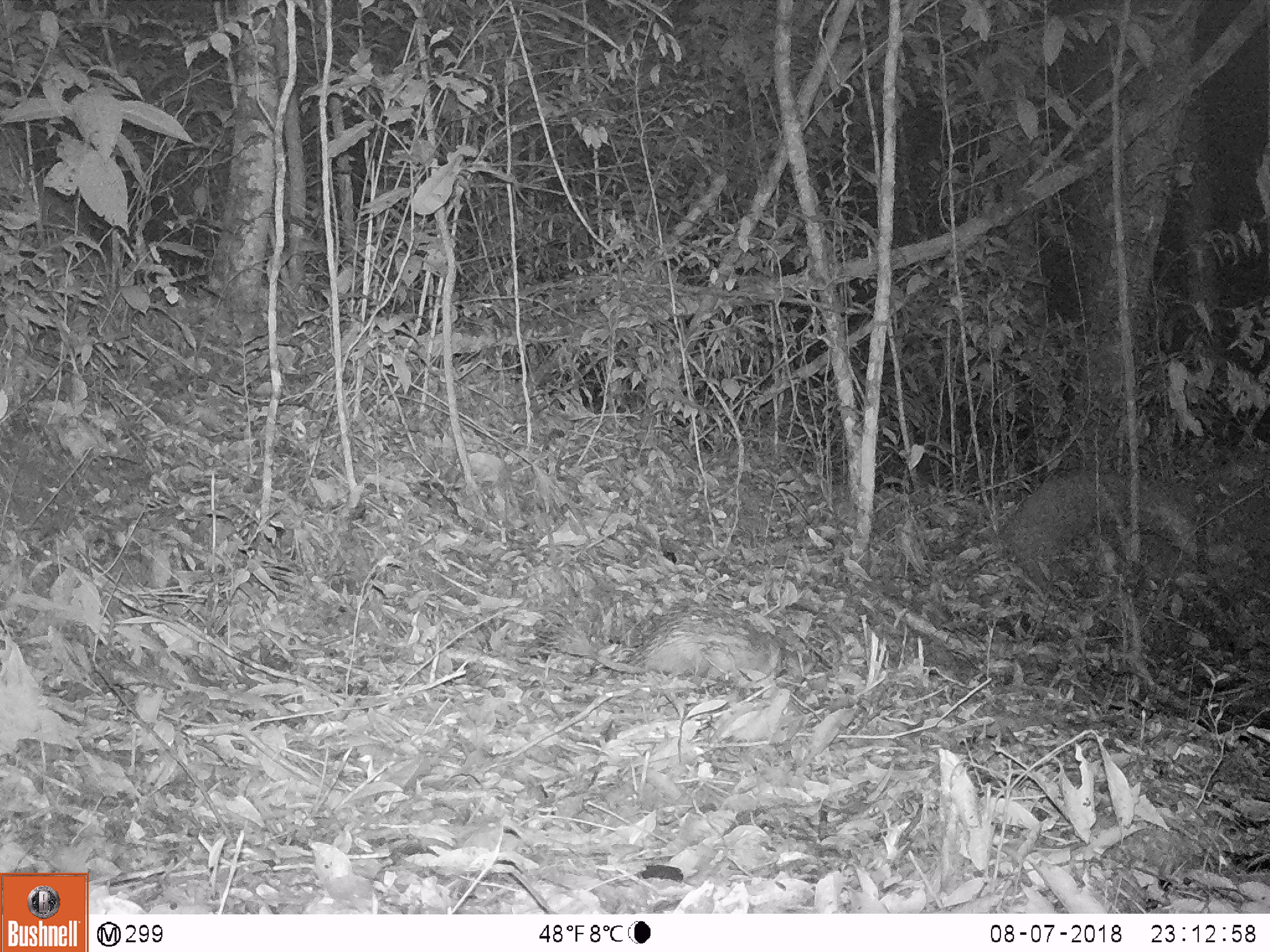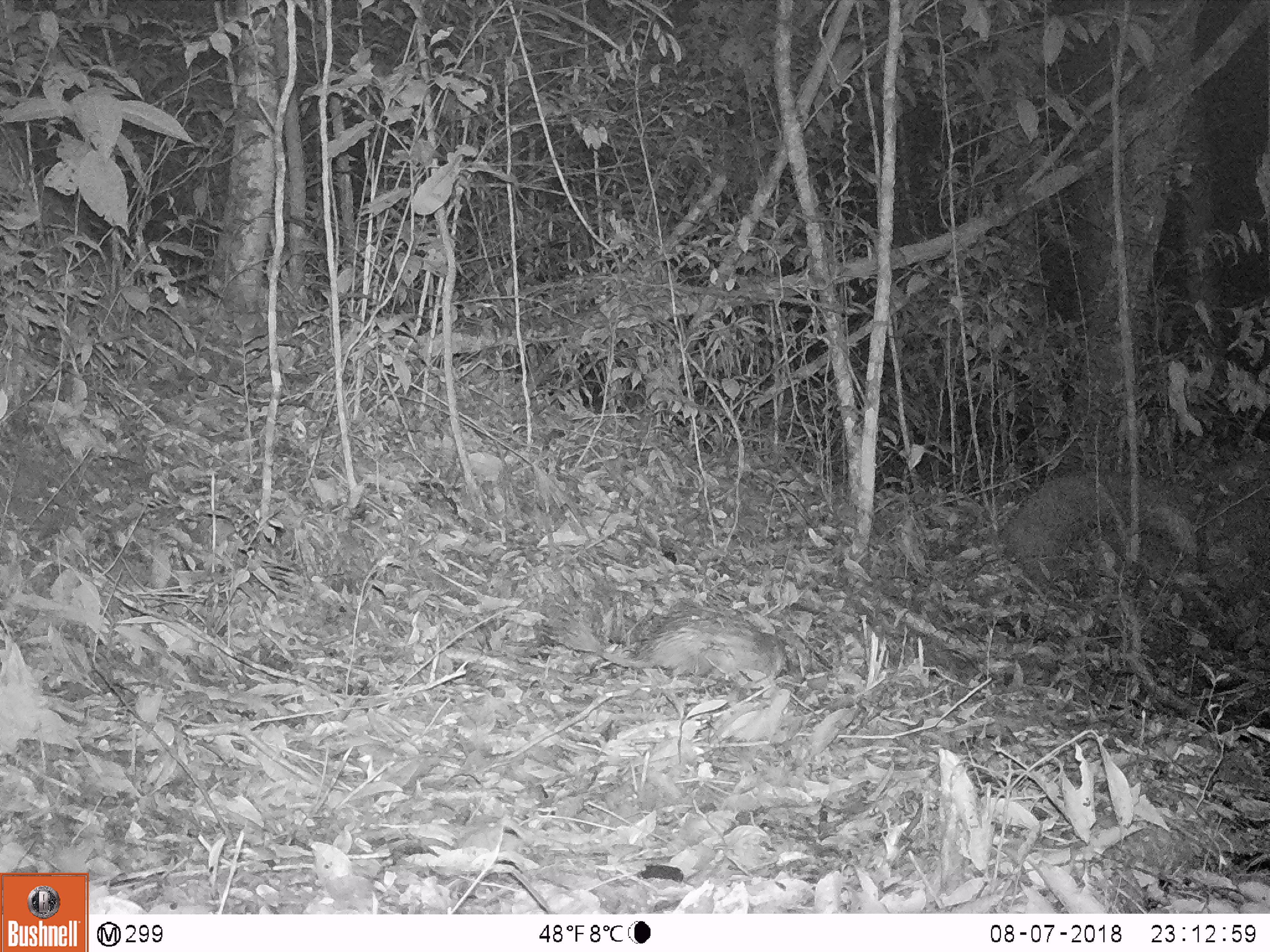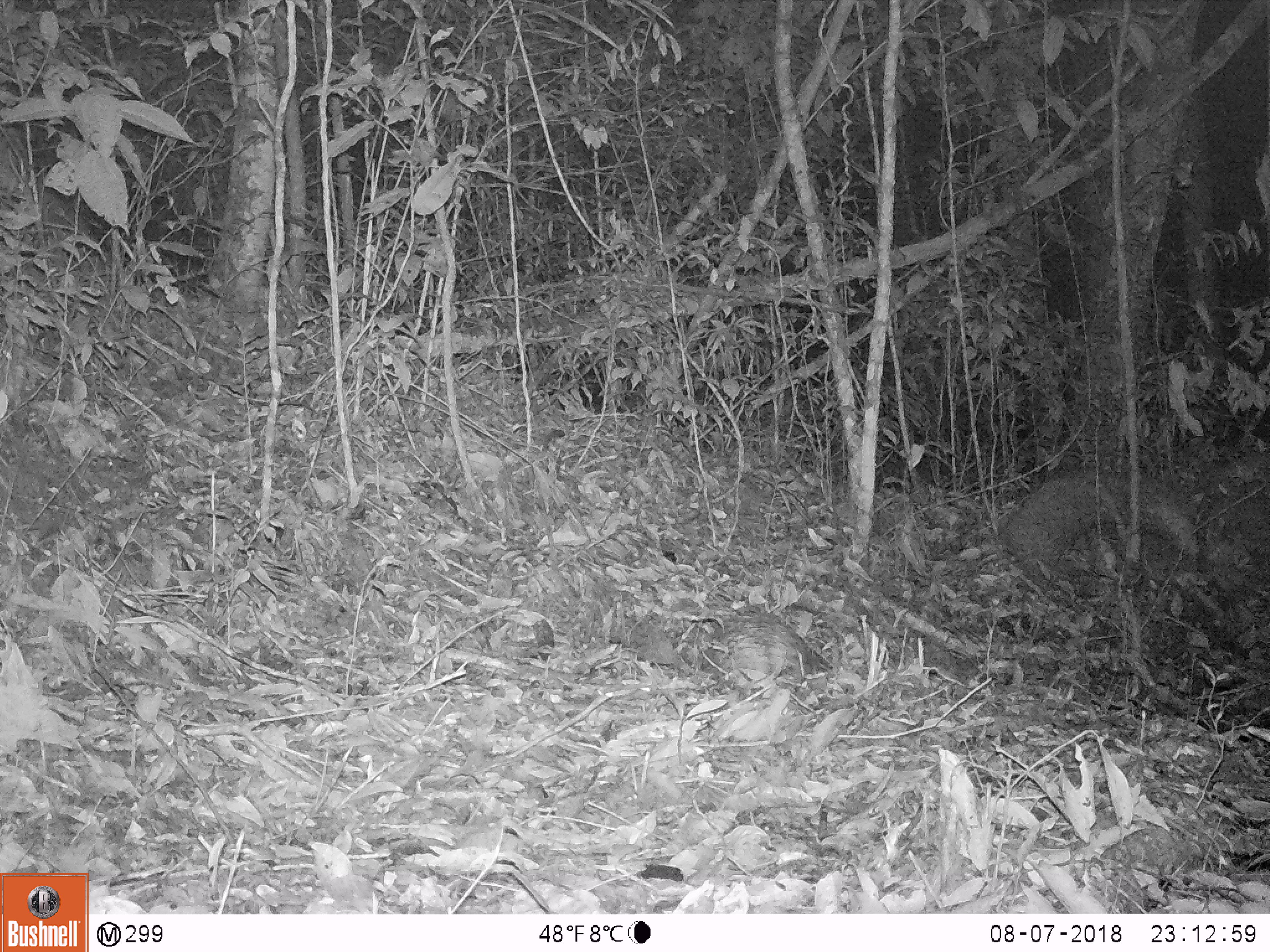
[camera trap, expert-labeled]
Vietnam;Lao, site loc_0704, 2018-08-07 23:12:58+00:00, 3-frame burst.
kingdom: Animalia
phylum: Chordata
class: Mammalia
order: Rodentia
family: Hystricidae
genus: Atherurus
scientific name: Atherurus macrourus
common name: asiatic brush-tailed porcupine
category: asiatic brush tailed porcupine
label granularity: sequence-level